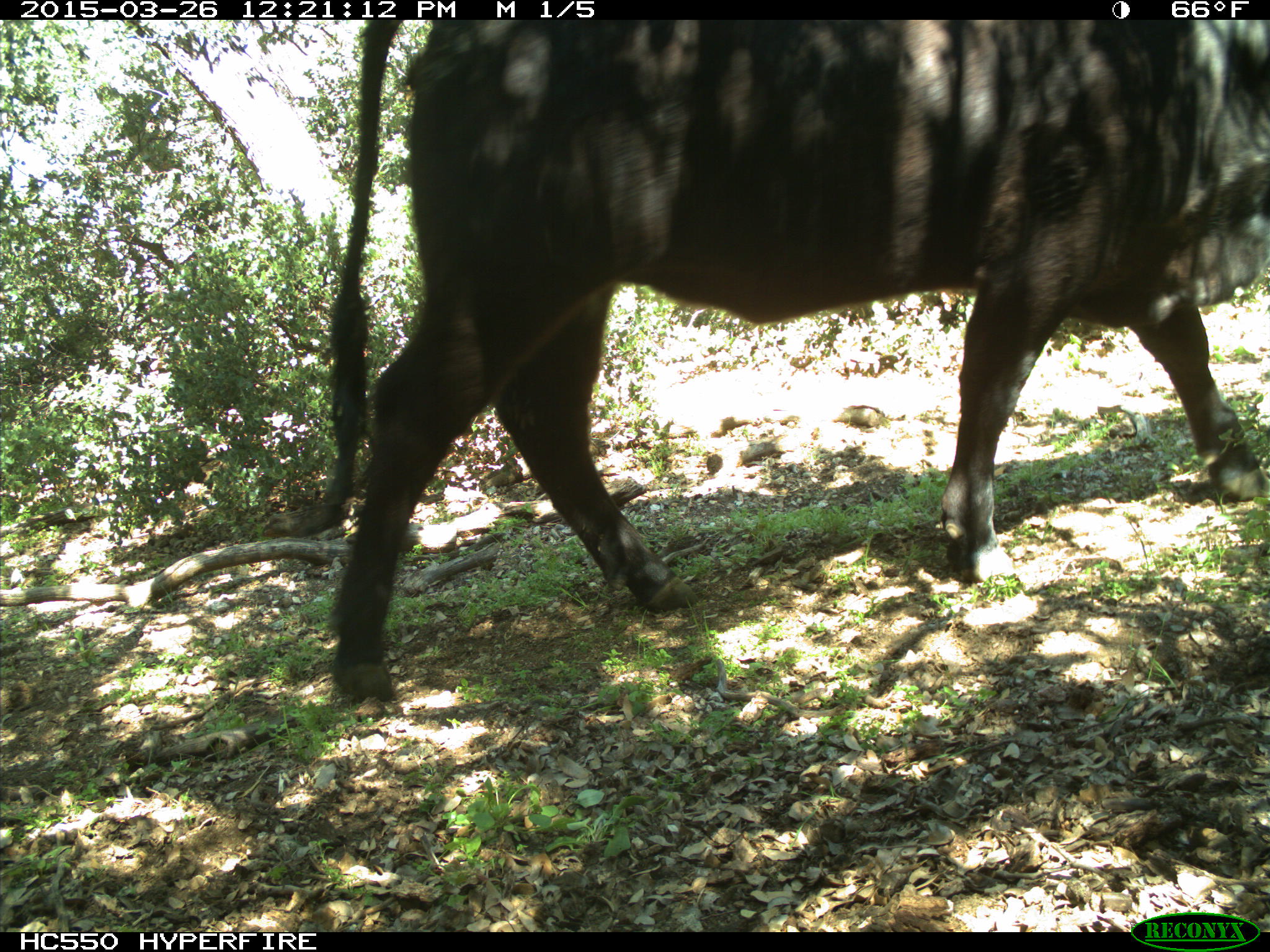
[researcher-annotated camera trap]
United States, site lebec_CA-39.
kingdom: Animalia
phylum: Chordata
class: Mammalia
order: Artiodactyla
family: Bovidae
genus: Bos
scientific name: Bos taurus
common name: domestic cow